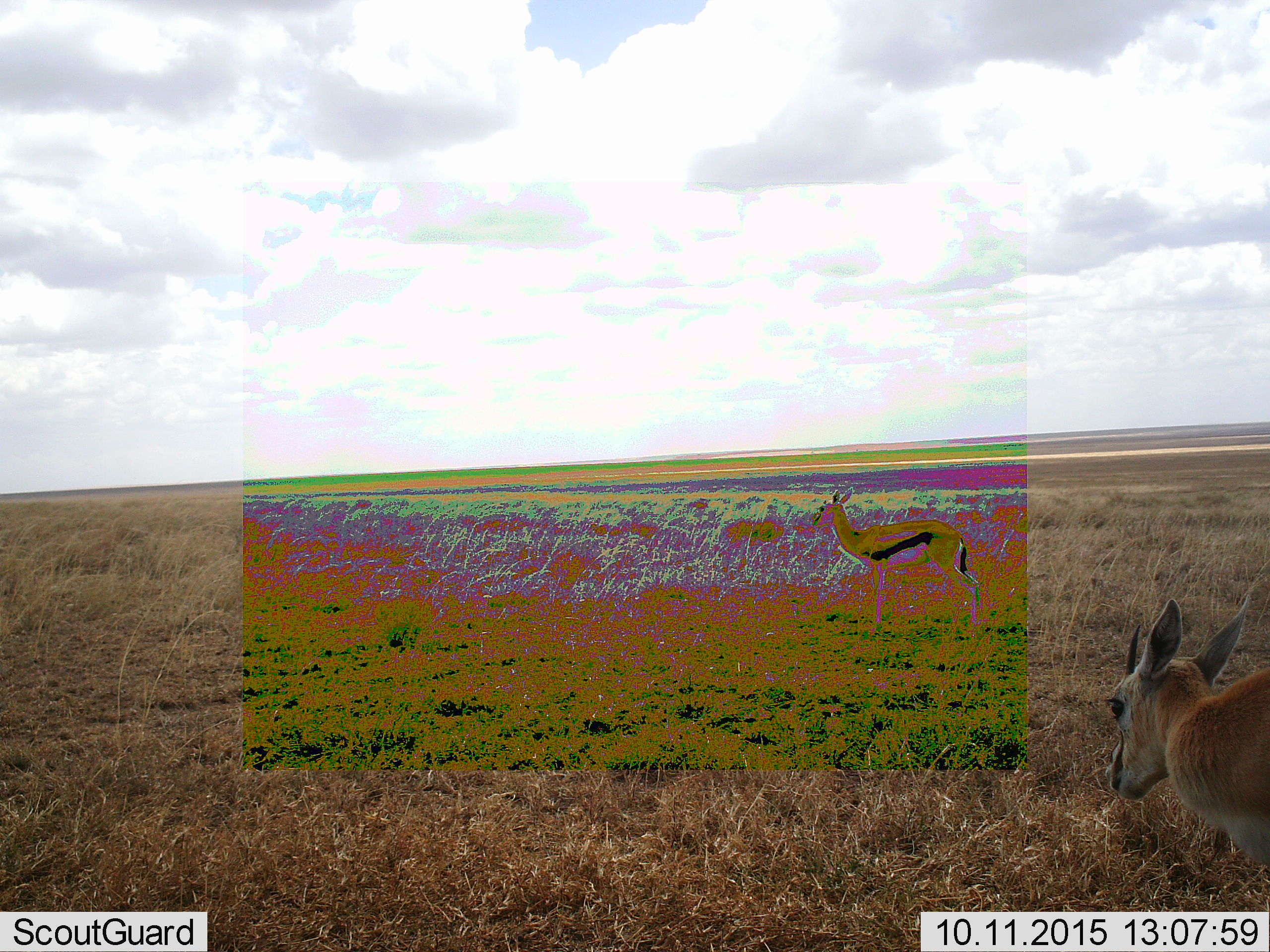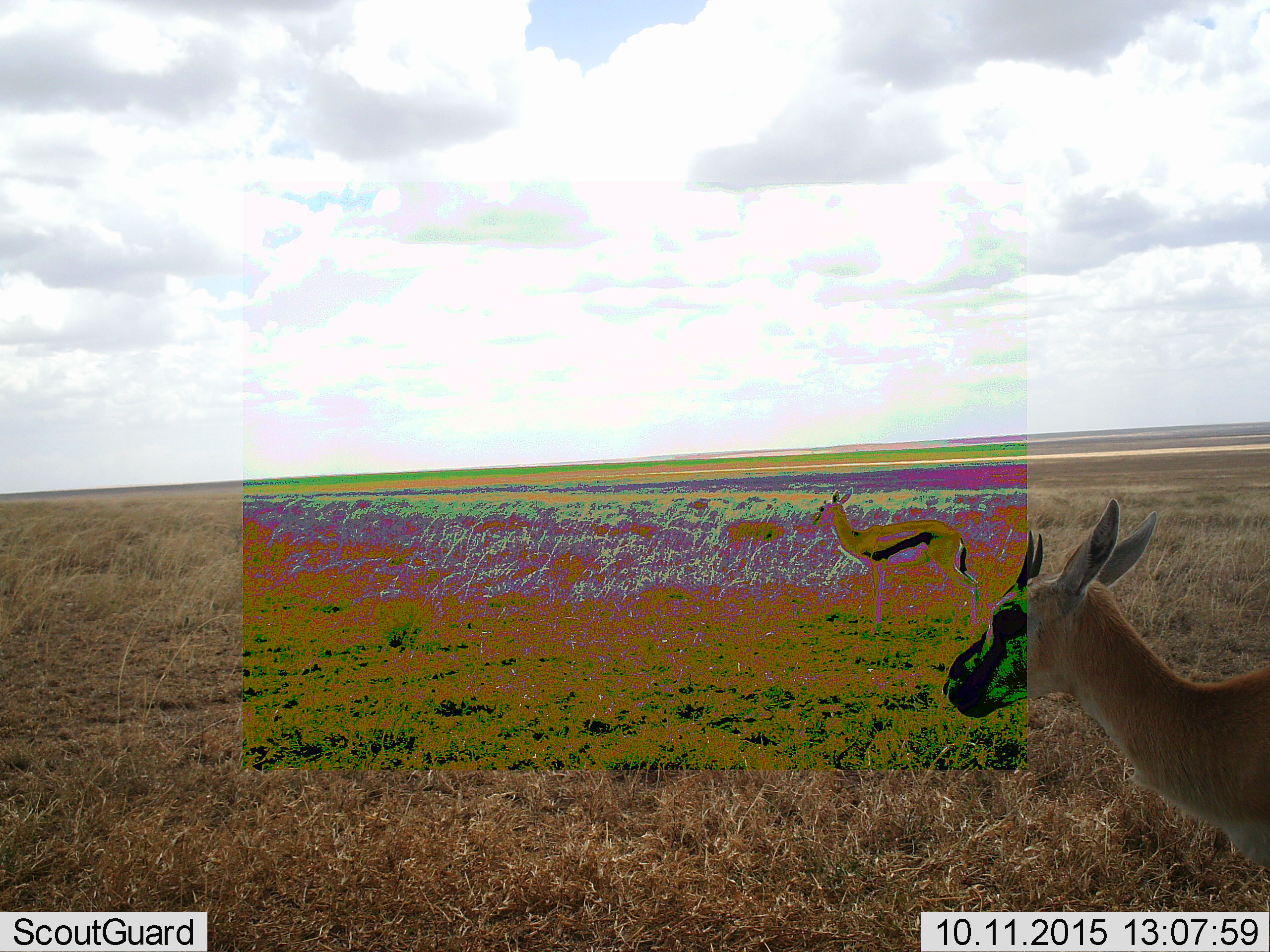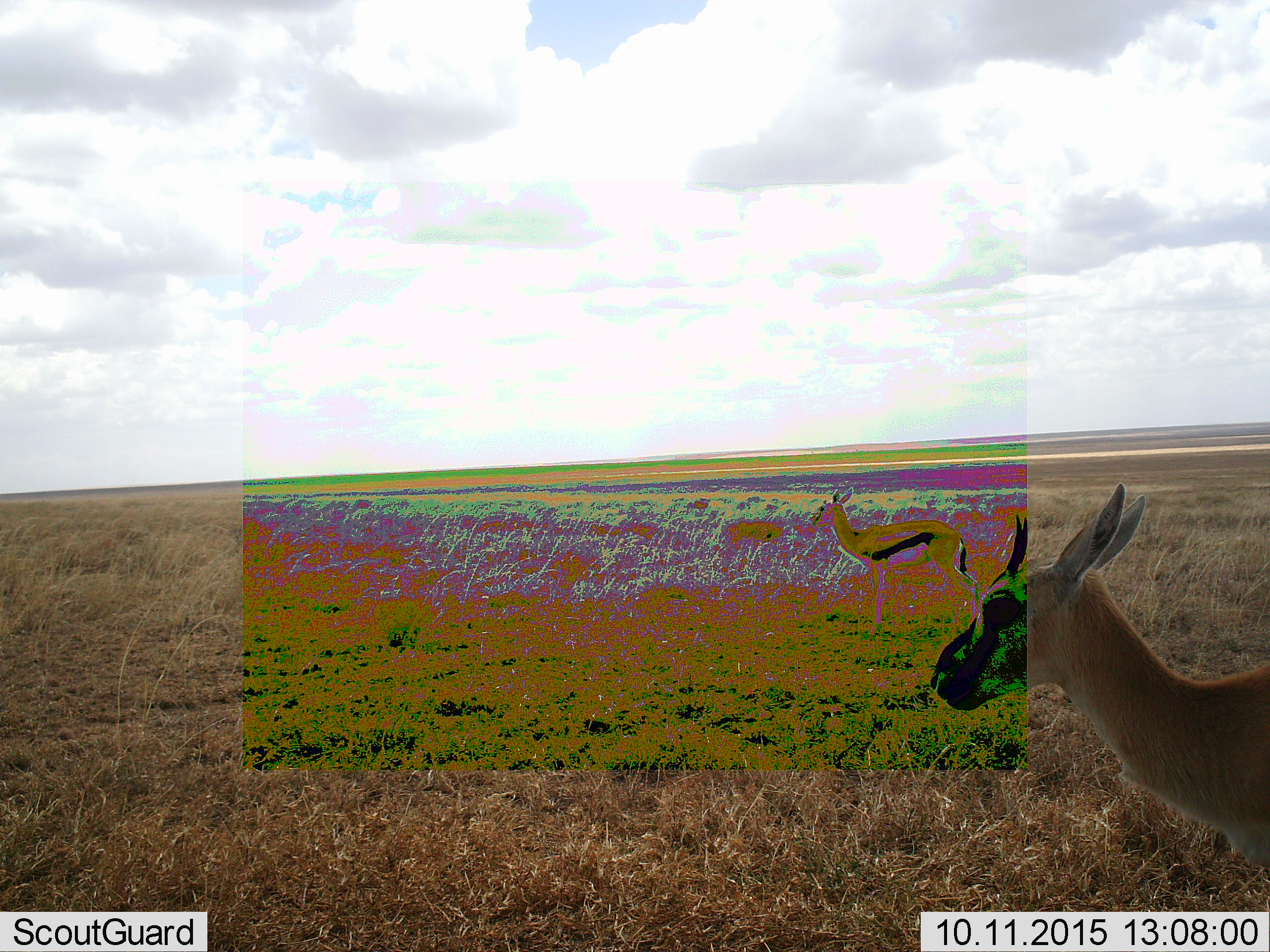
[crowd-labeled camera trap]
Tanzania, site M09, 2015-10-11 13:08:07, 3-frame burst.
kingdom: Animalia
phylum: Chordata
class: Mammalia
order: Artiodactyla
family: Bovidae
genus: Eudorcas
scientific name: Eudorcas thomsonii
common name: thomson's gazelle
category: gazellethomsons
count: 2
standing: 100%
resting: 0%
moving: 12%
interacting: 0%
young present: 0%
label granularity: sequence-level